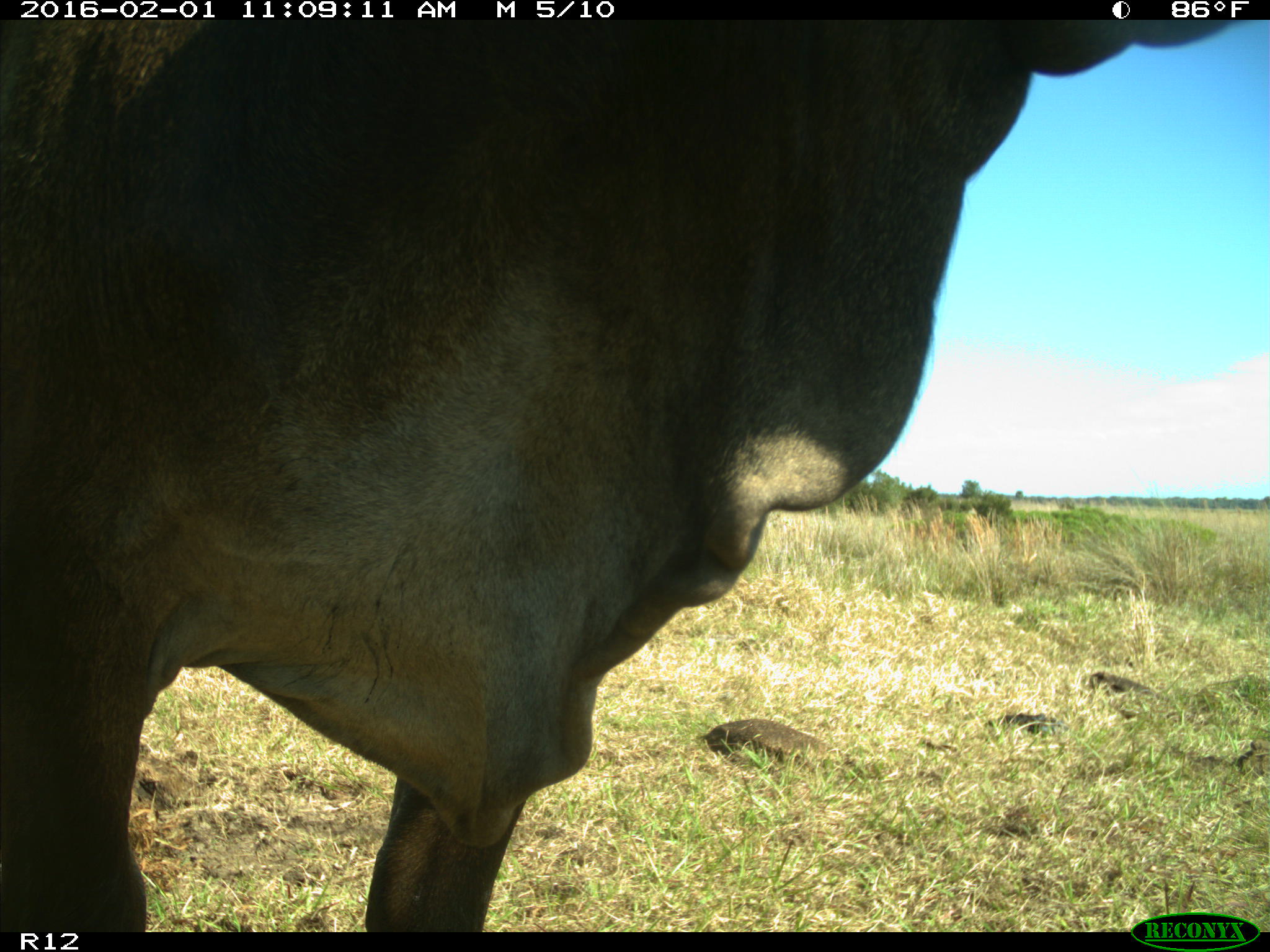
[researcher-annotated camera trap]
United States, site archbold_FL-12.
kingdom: Animalia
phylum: Chordata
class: Mammalia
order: Artiodactyla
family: Bovidae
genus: Bos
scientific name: Bos taurus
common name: domestic cow